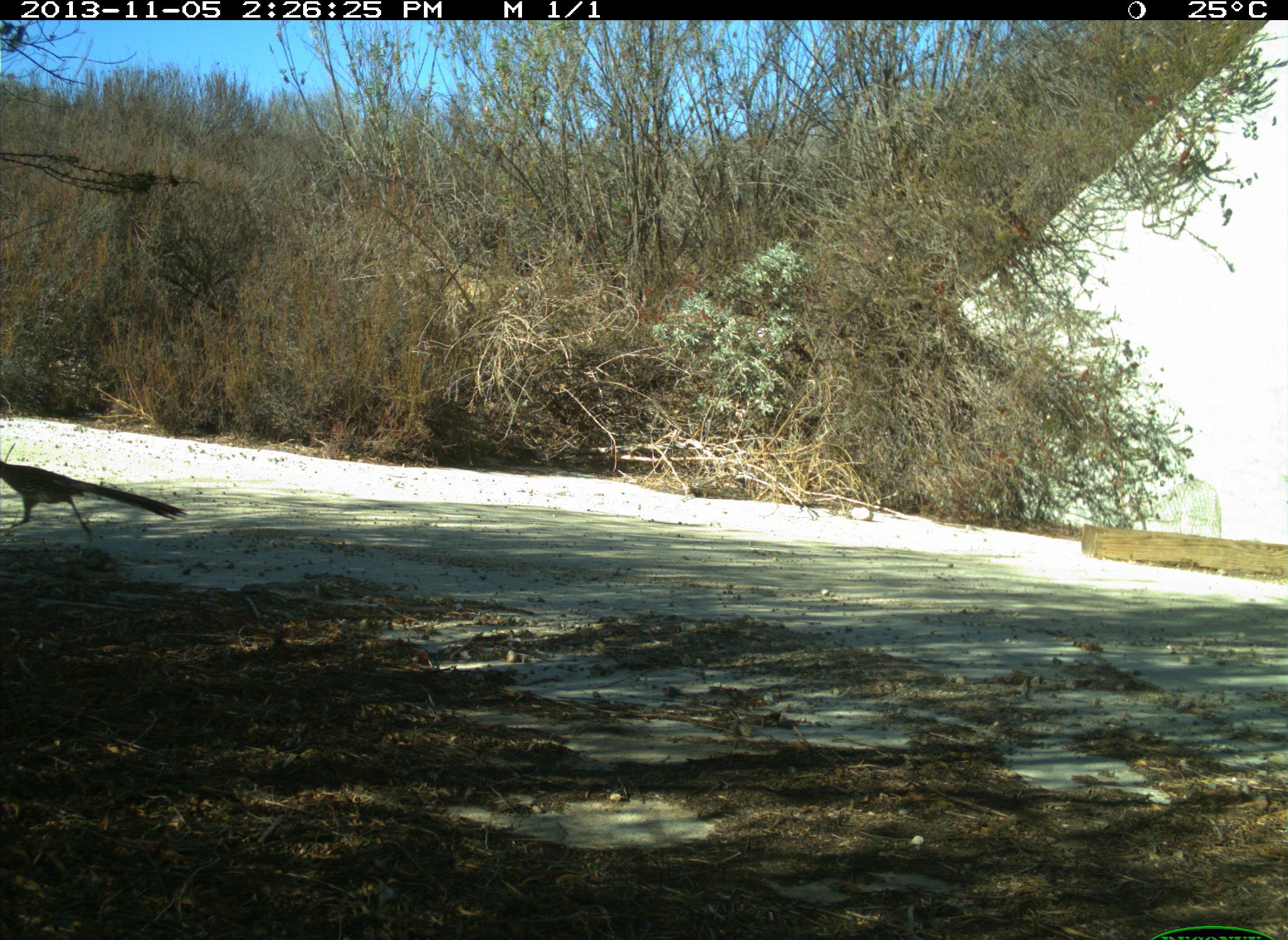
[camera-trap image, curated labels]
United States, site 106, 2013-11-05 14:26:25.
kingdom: Animalia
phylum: Chordata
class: Aves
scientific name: Aves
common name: bird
Bird (Aves).